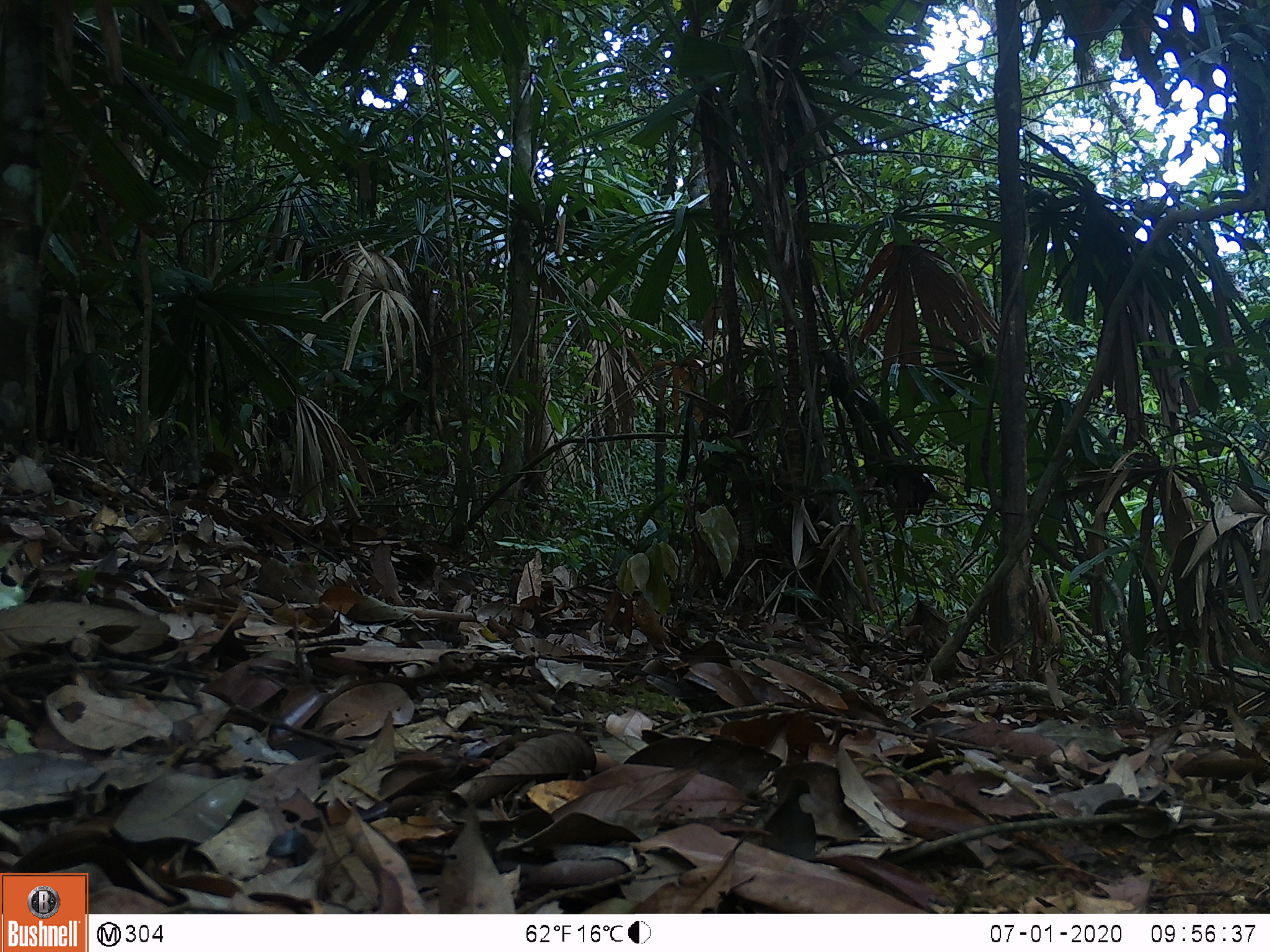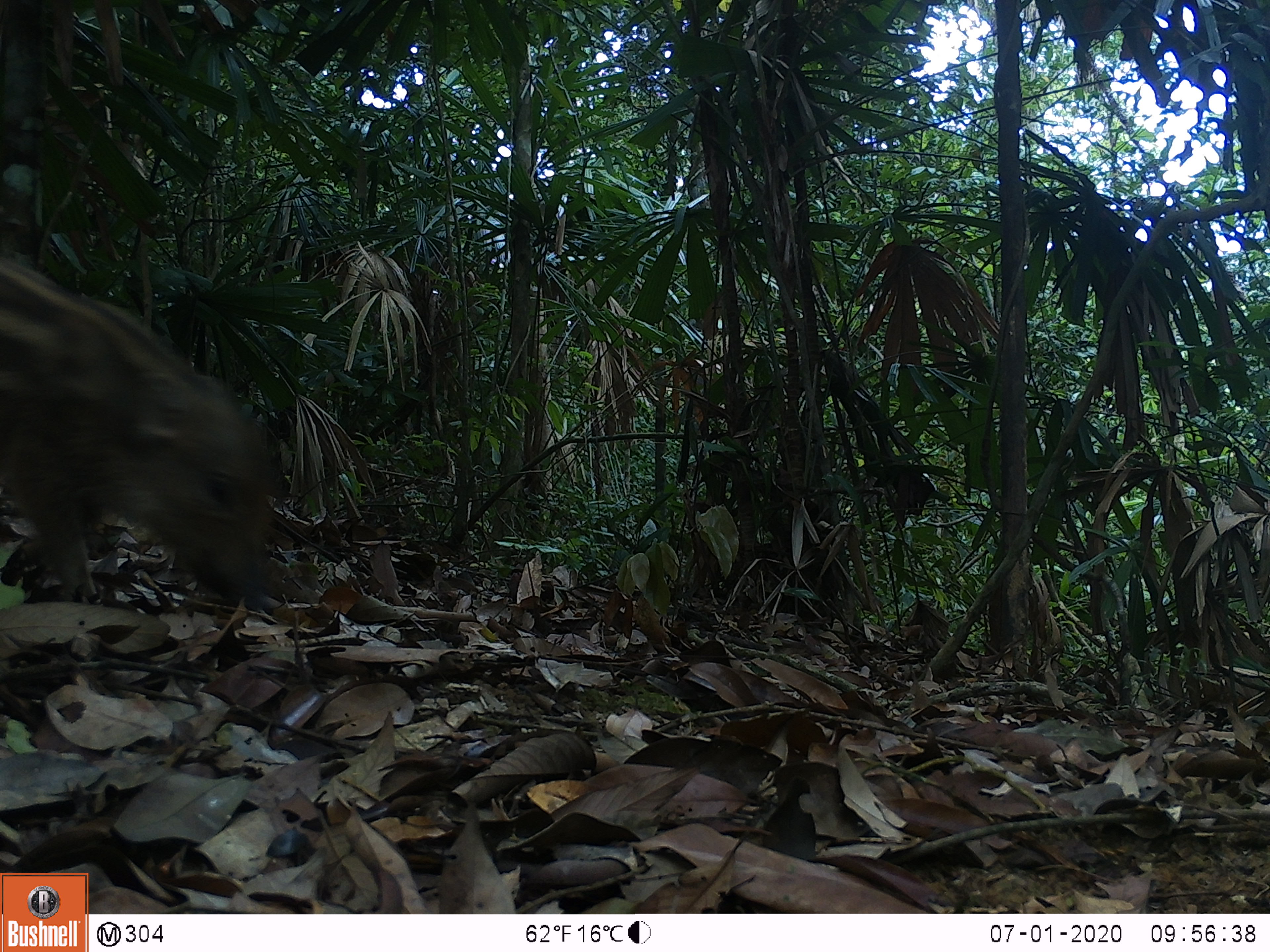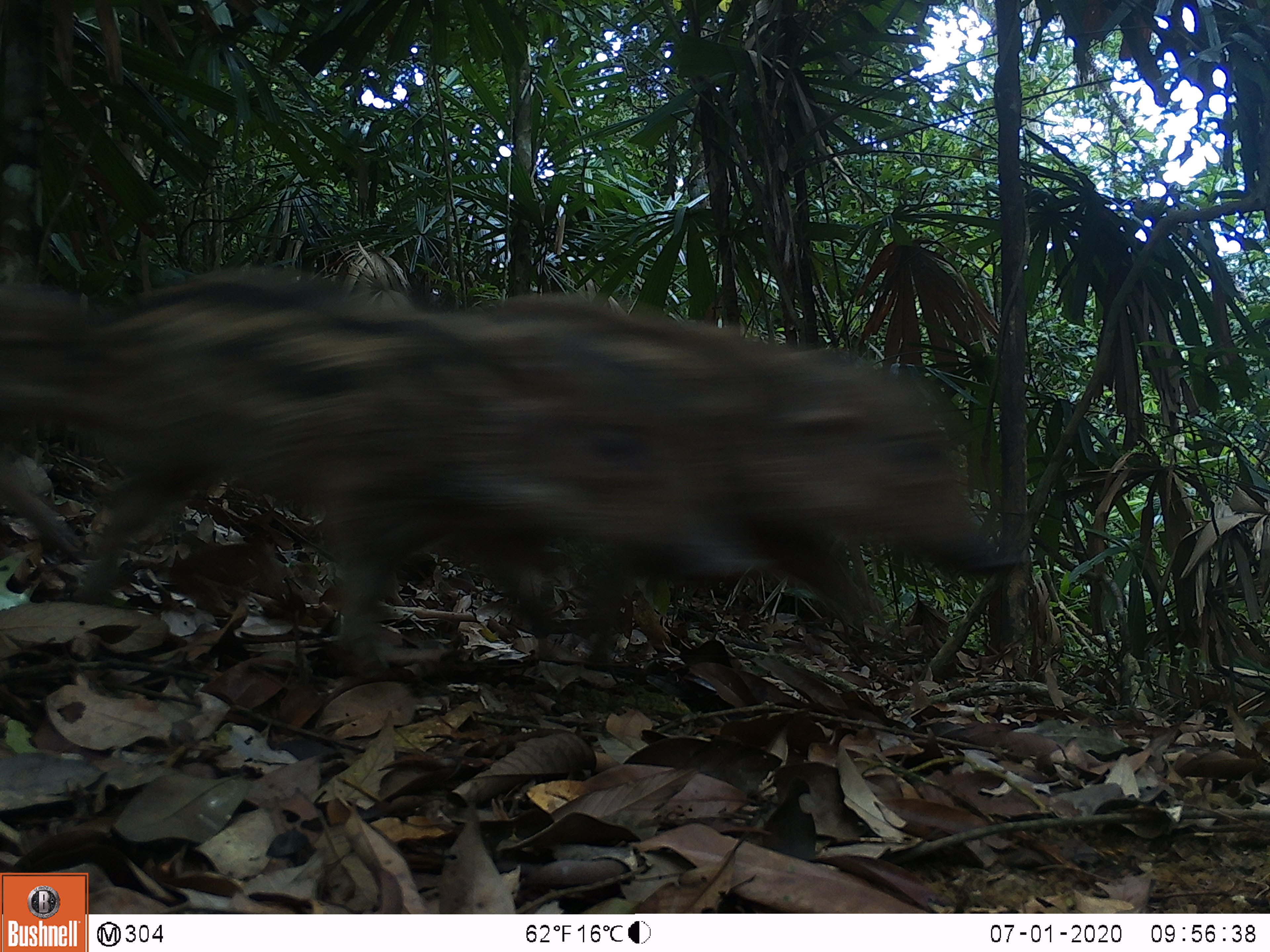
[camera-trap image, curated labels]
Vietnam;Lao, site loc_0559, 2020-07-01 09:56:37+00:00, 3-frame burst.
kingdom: Animalia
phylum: Chordata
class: Mammalia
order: Artiodactyla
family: Suidae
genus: Sus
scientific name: Sus scrofa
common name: eurasian wild pig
Eurasian wild pig (Sus scrofa). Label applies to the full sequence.